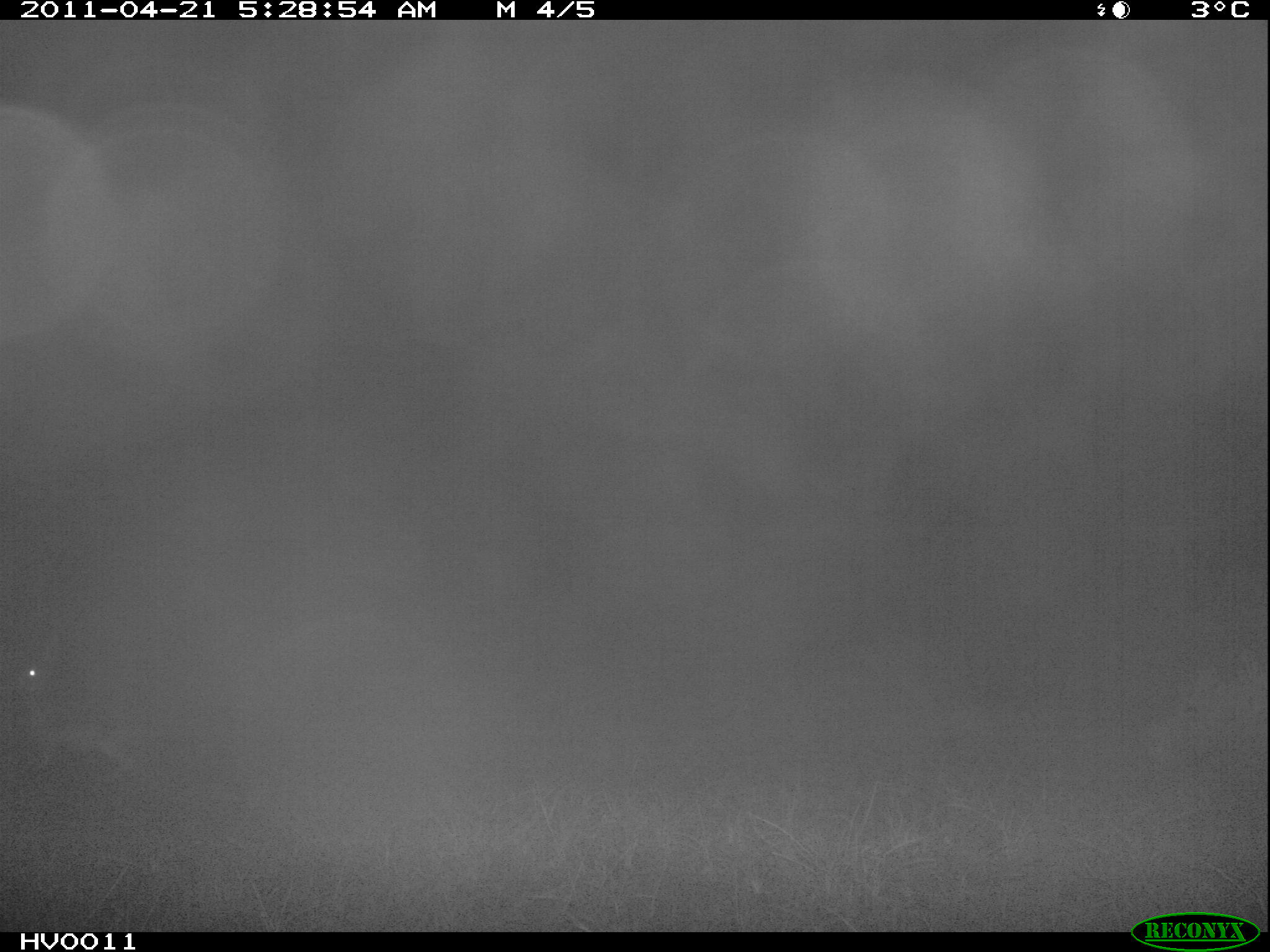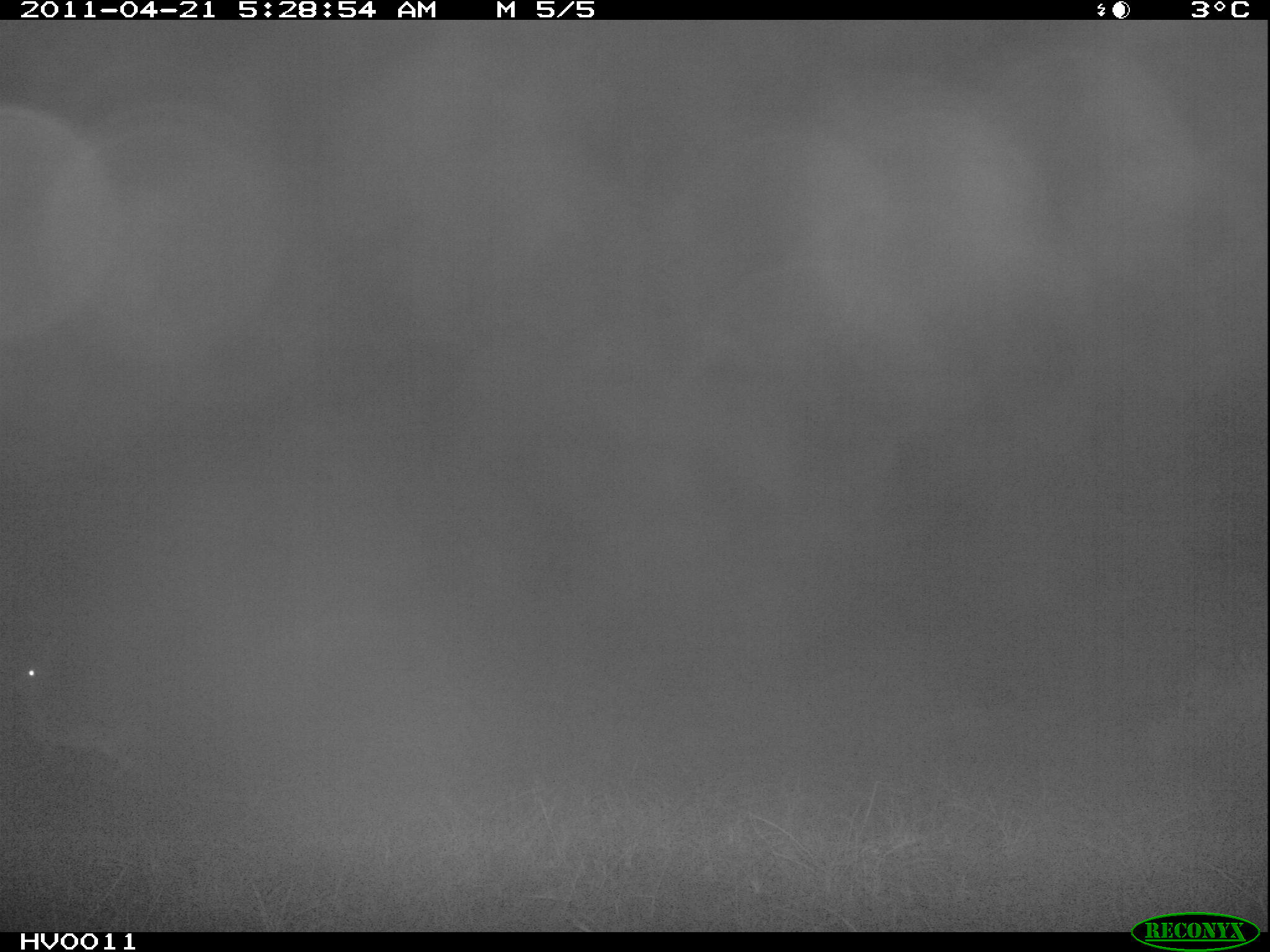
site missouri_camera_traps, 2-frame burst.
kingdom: Animalia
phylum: Chordata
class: Mammalia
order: Lagomorpha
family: Leporidae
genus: Lepus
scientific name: Lepus europaeus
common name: european hare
European hare (Lepus europaeus). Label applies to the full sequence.